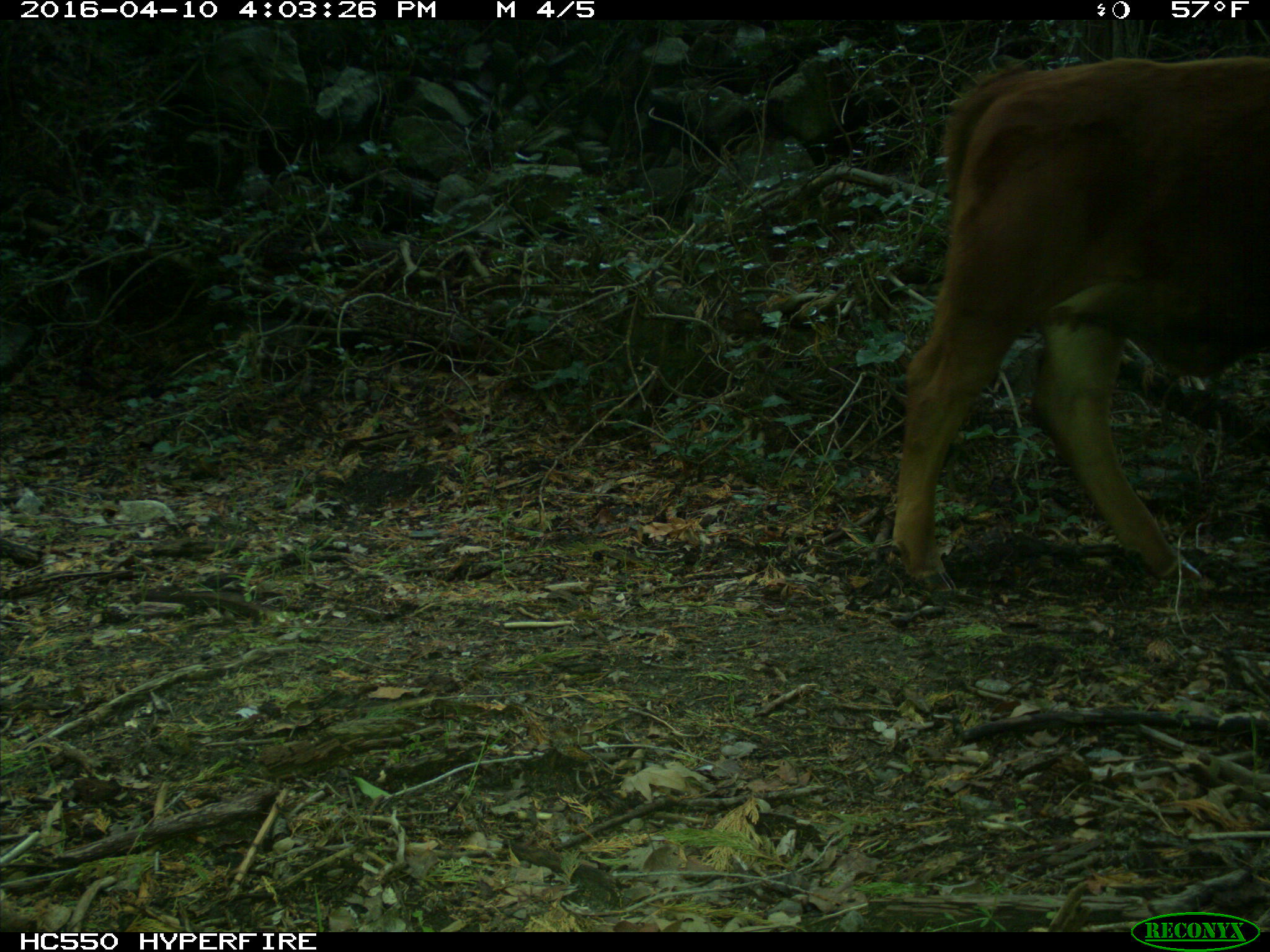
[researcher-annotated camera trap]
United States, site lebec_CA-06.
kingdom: Animalia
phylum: Chordata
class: Mammalia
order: Artiodactyla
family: Bovidae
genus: Bos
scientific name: Bos taurus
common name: domestic cow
Bos taurus (domestic cow).